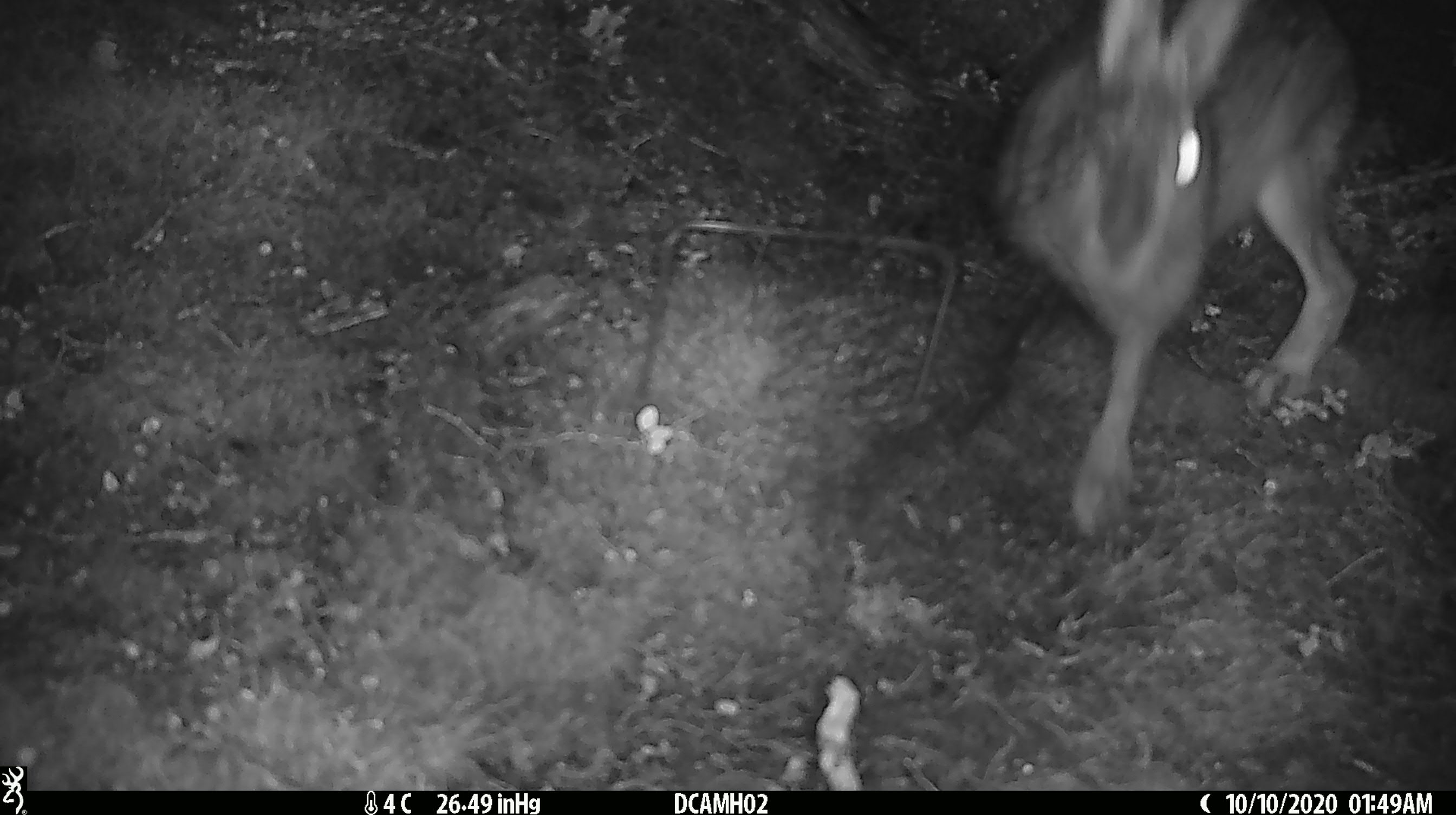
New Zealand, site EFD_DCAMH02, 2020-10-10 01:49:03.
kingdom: Animalia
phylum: Chordata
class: Mammalia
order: Lagomorpha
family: Leporidae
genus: Lepus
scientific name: Lepus europaeus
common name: brown hare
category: hare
Hare (brown hare) (Lepus europaeus).